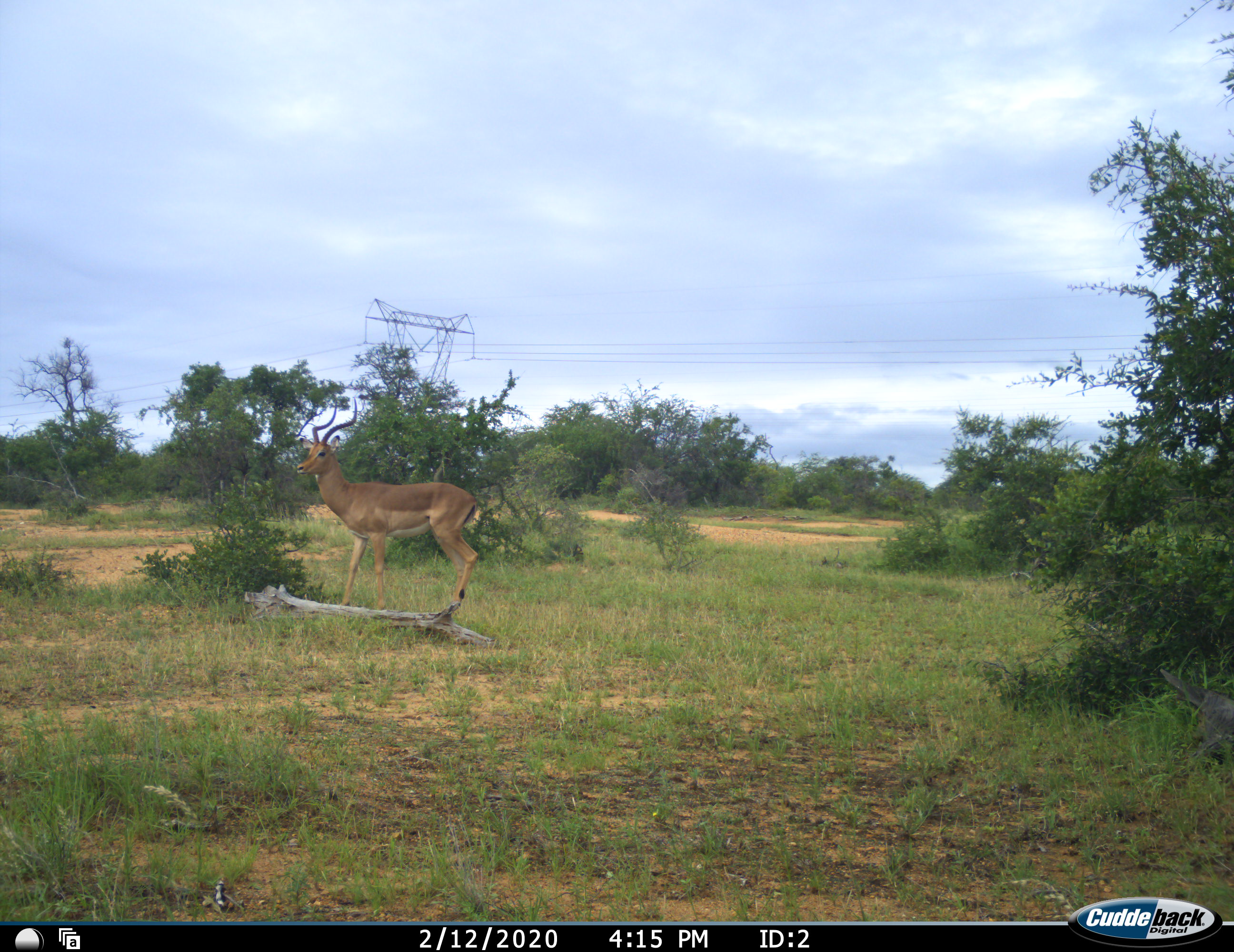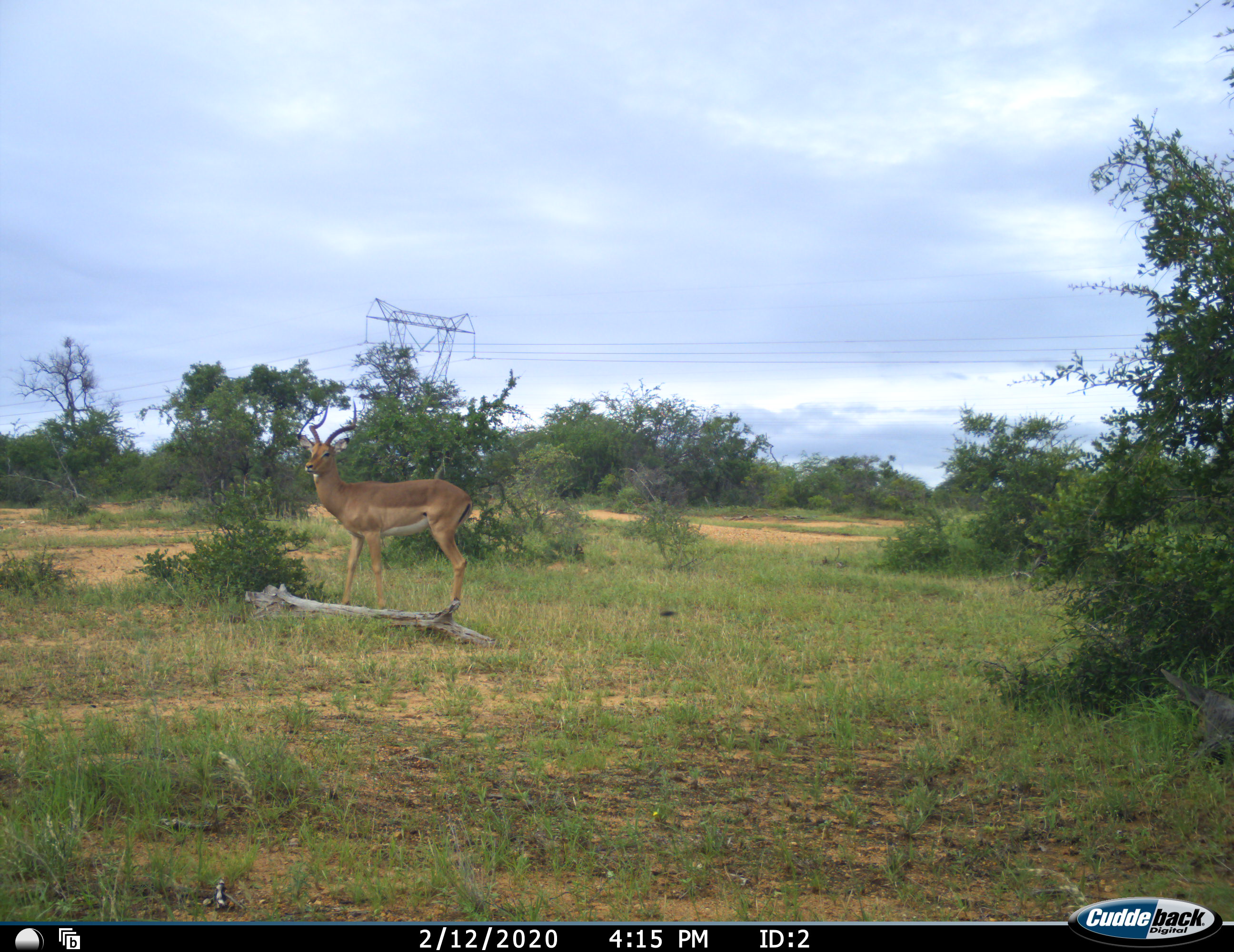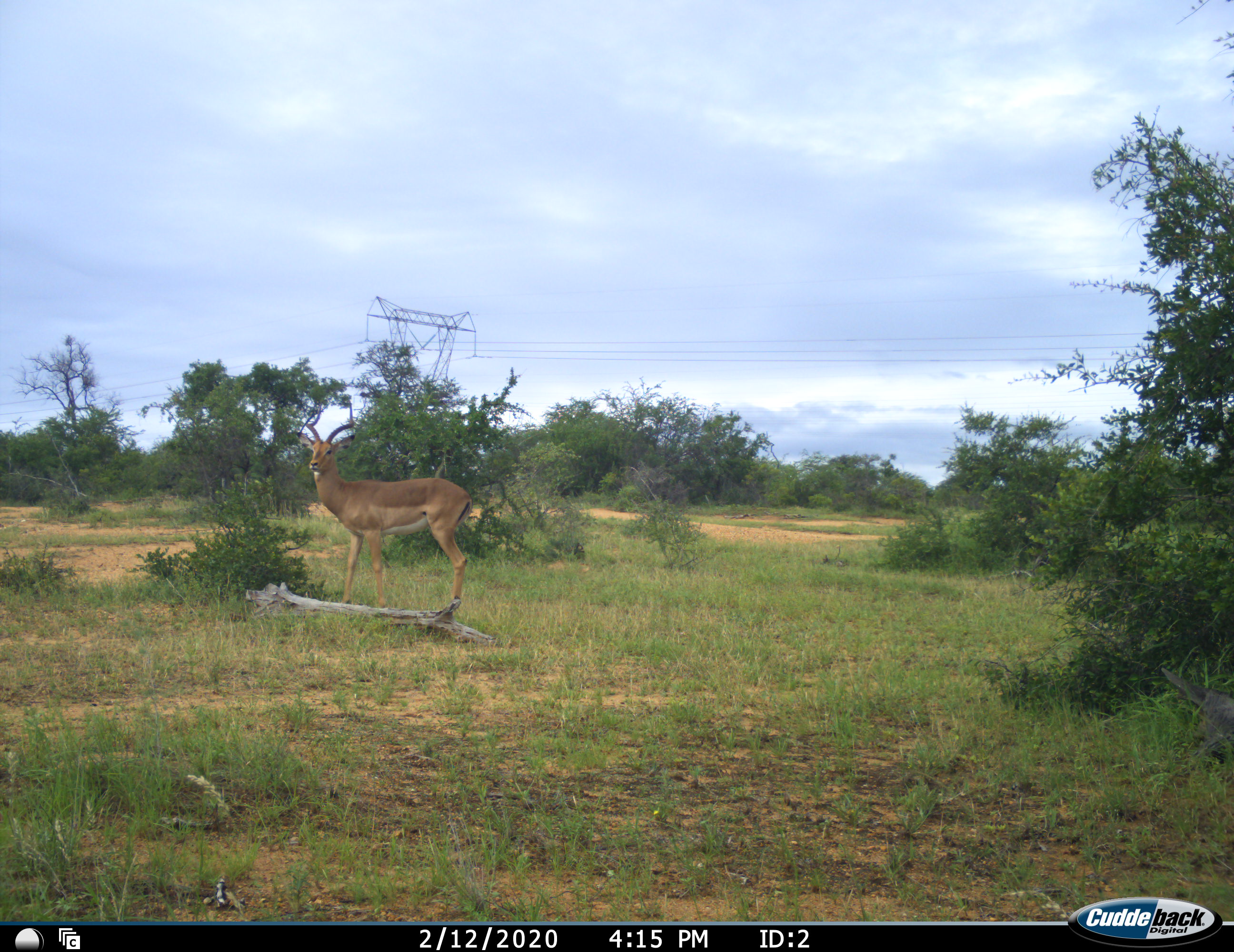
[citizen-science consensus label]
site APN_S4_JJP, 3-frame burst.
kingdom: Animalia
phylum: Chordata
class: Mammalia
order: Artiodactyla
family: Bovidae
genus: Aepyceros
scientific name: Aepyceros melampus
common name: impala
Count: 1.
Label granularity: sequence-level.